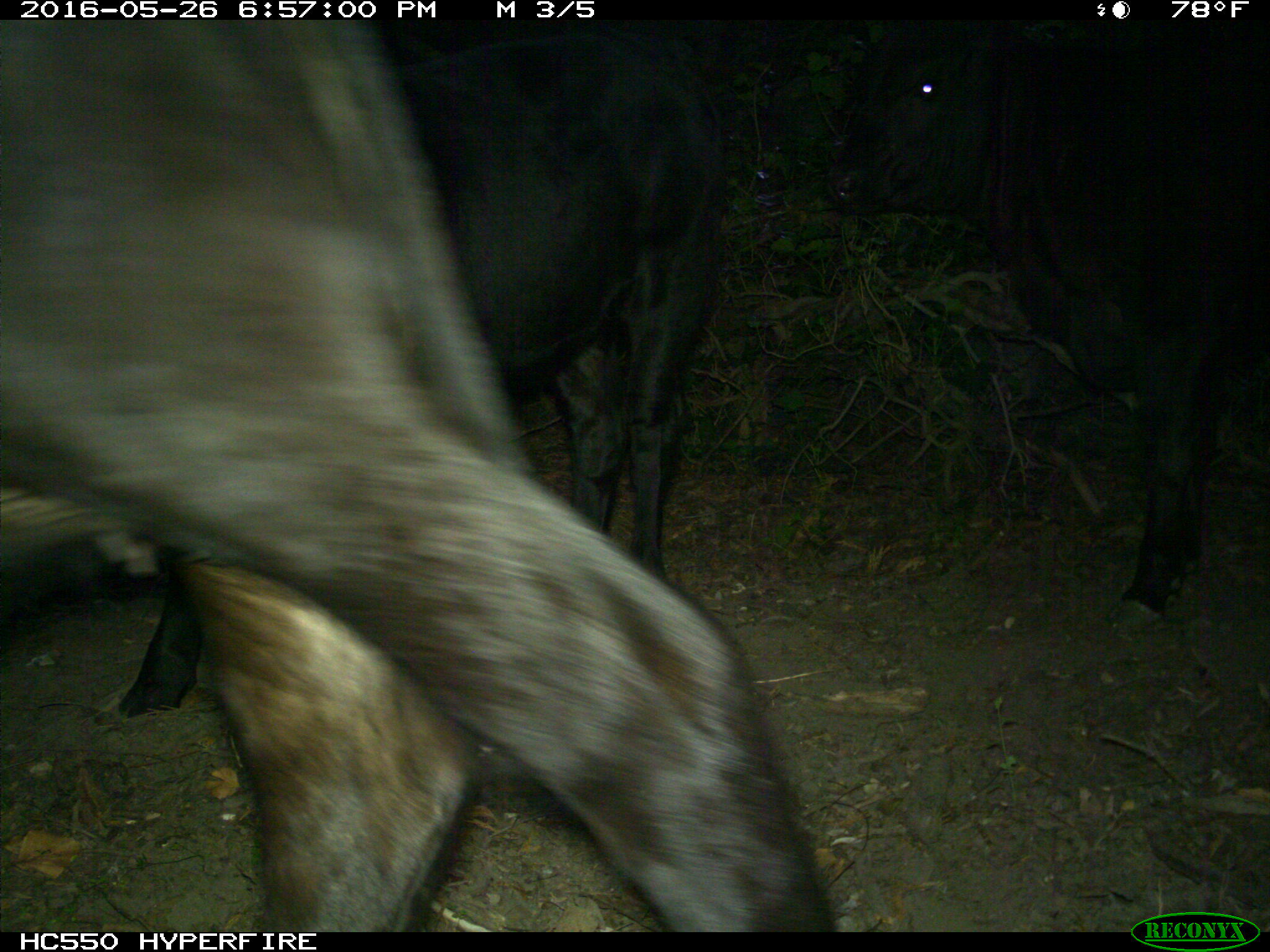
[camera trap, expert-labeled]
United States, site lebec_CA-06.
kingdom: Animalia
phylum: Chordata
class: Mammalia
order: Artiodactyla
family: Bovidae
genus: Bos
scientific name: Bos taurus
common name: domestic cow